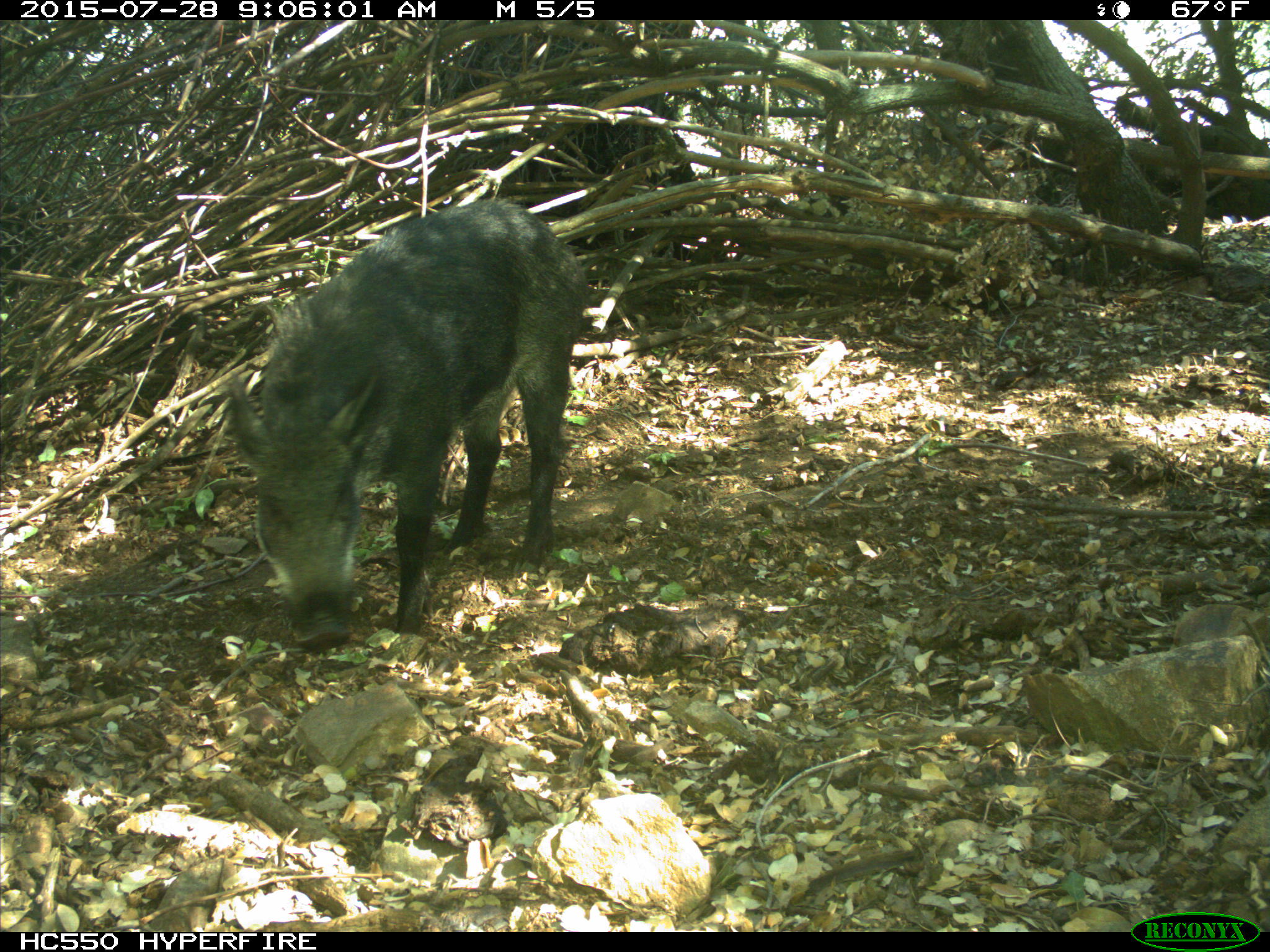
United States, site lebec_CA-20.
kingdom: Animalia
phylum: Chordata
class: Mammalia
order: Artiodactyla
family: Suidae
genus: Sus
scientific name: Sus scrofa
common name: wild boar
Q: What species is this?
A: Sus scrofa (wild boar).